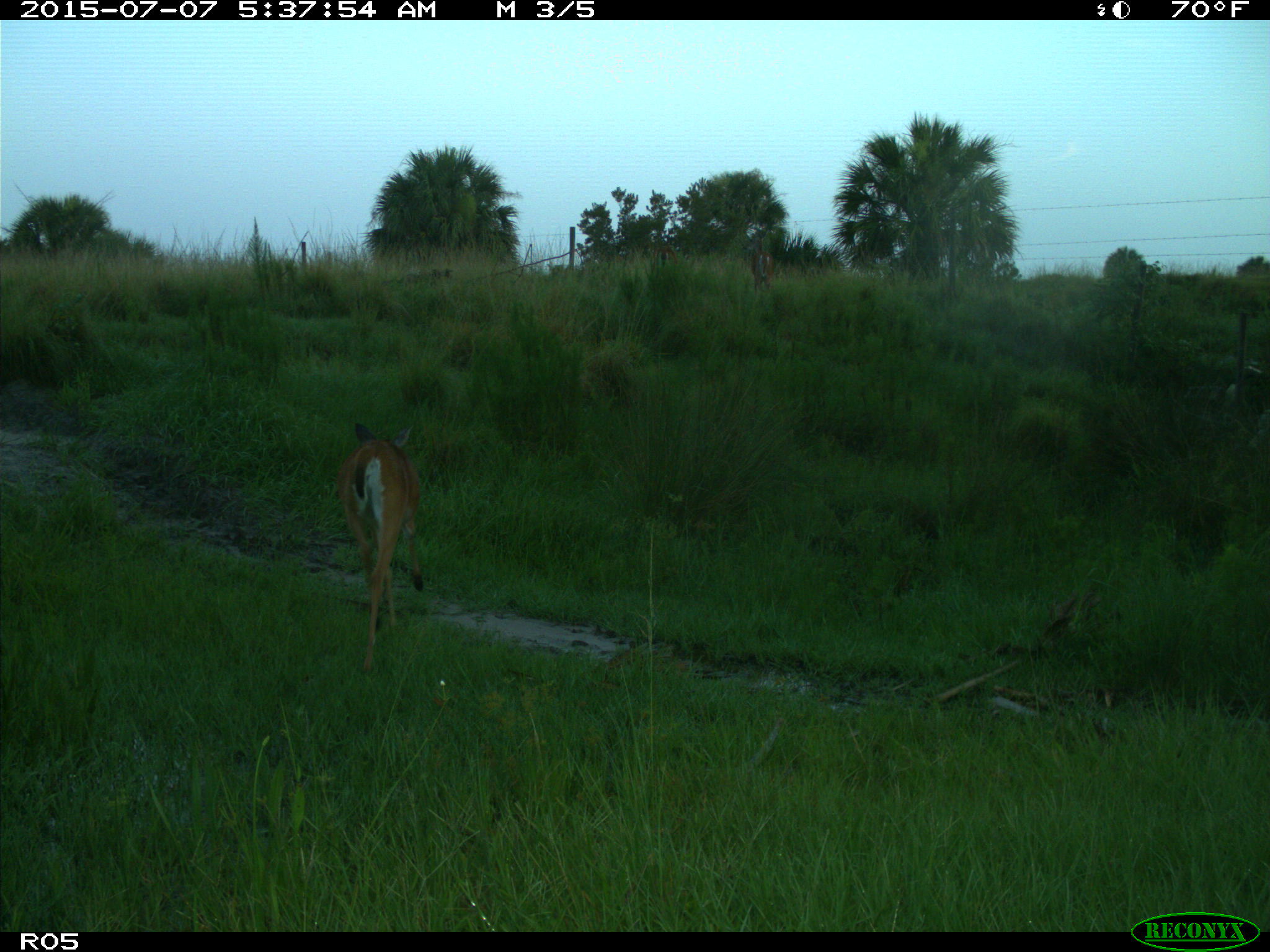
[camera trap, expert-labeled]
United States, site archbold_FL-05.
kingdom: Animalia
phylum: Chordata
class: Mammalia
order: Artiodactyla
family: Cervidae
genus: Odocoileus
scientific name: Odocoileus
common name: deer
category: unidentified deer